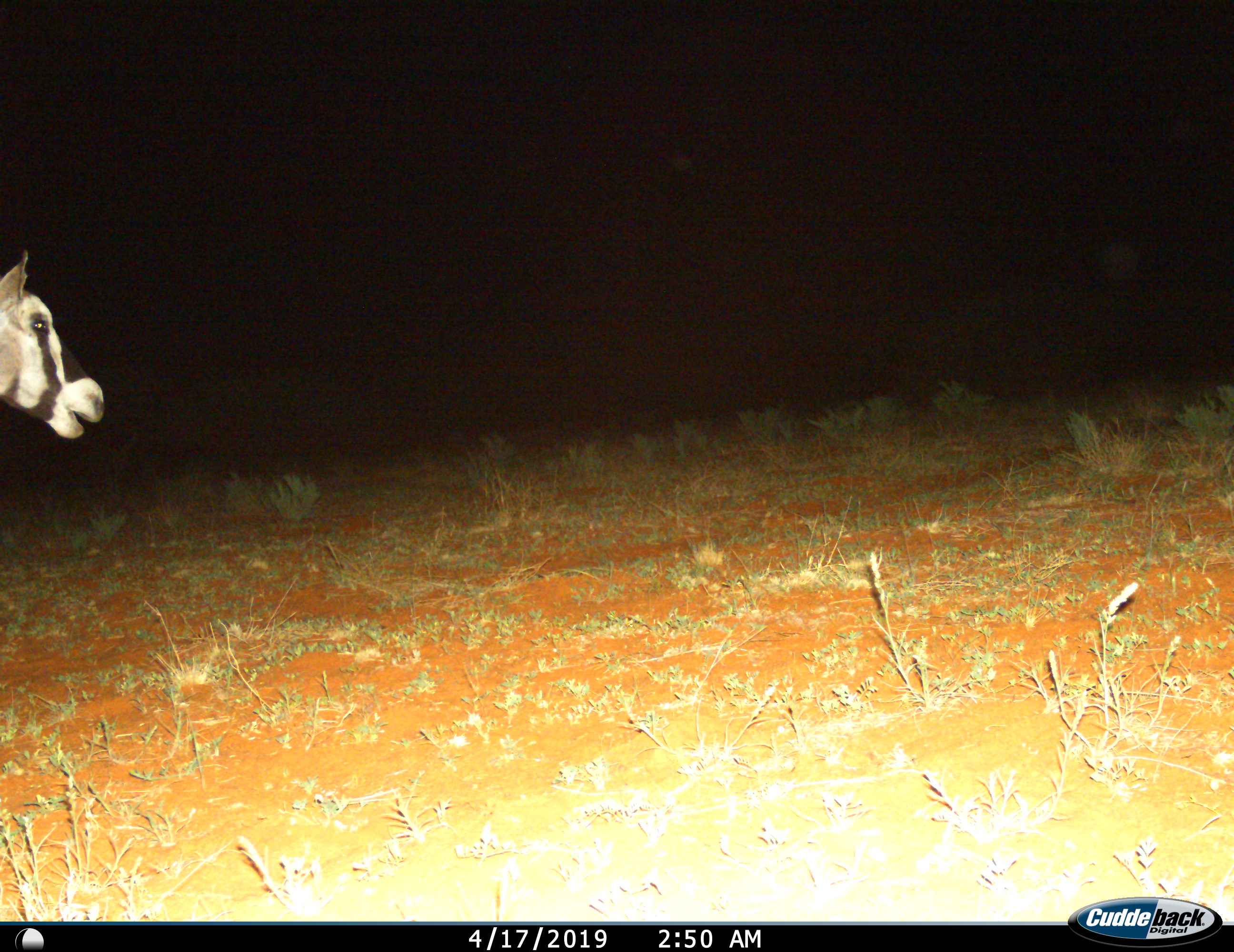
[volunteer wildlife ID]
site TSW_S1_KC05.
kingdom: Animalia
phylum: Chordata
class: Mammalia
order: Artiodactyla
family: Bovidae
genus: Oryx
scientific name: Oryx gazella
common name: gemsbok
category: oryx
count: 1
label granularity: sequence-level